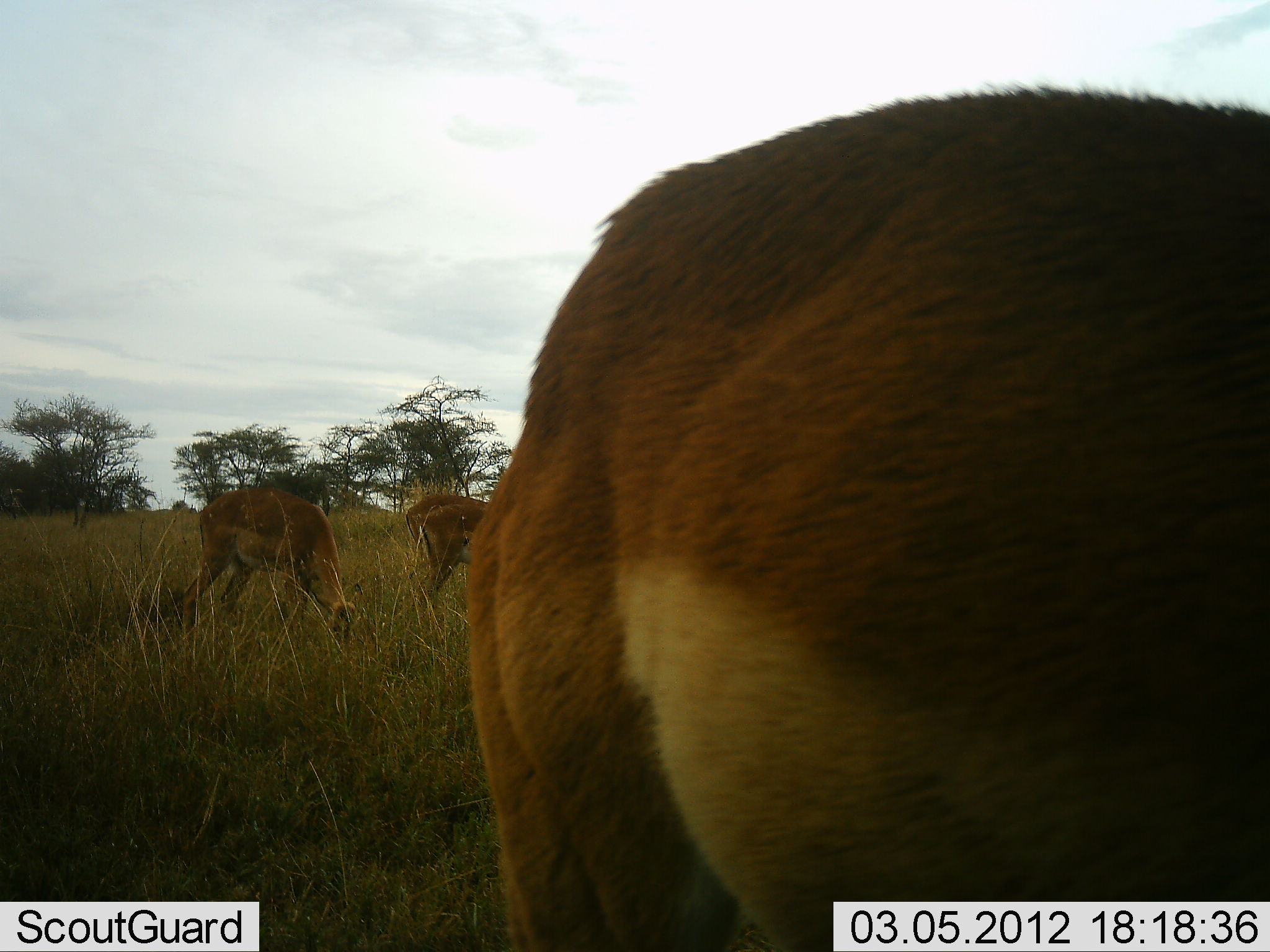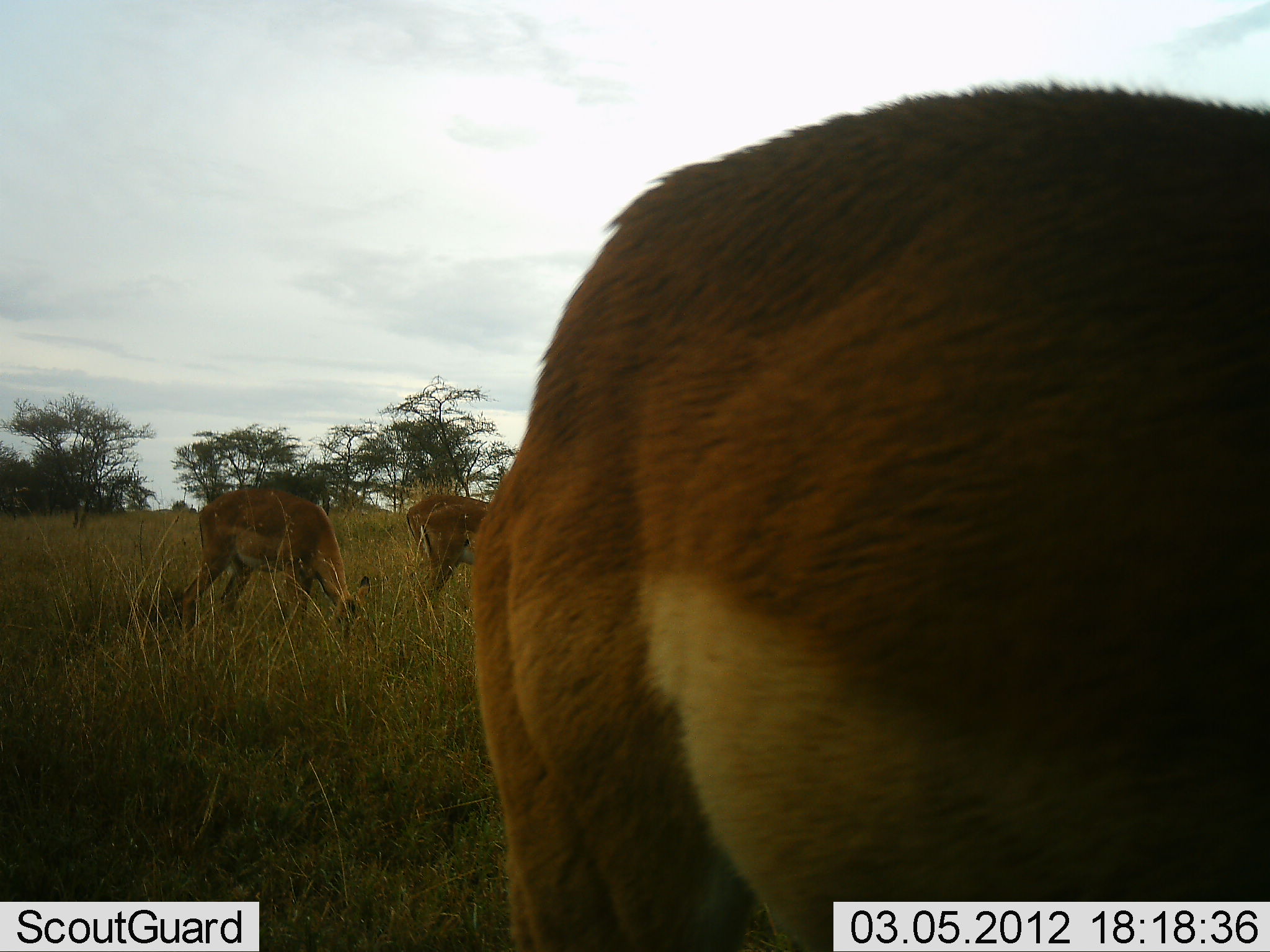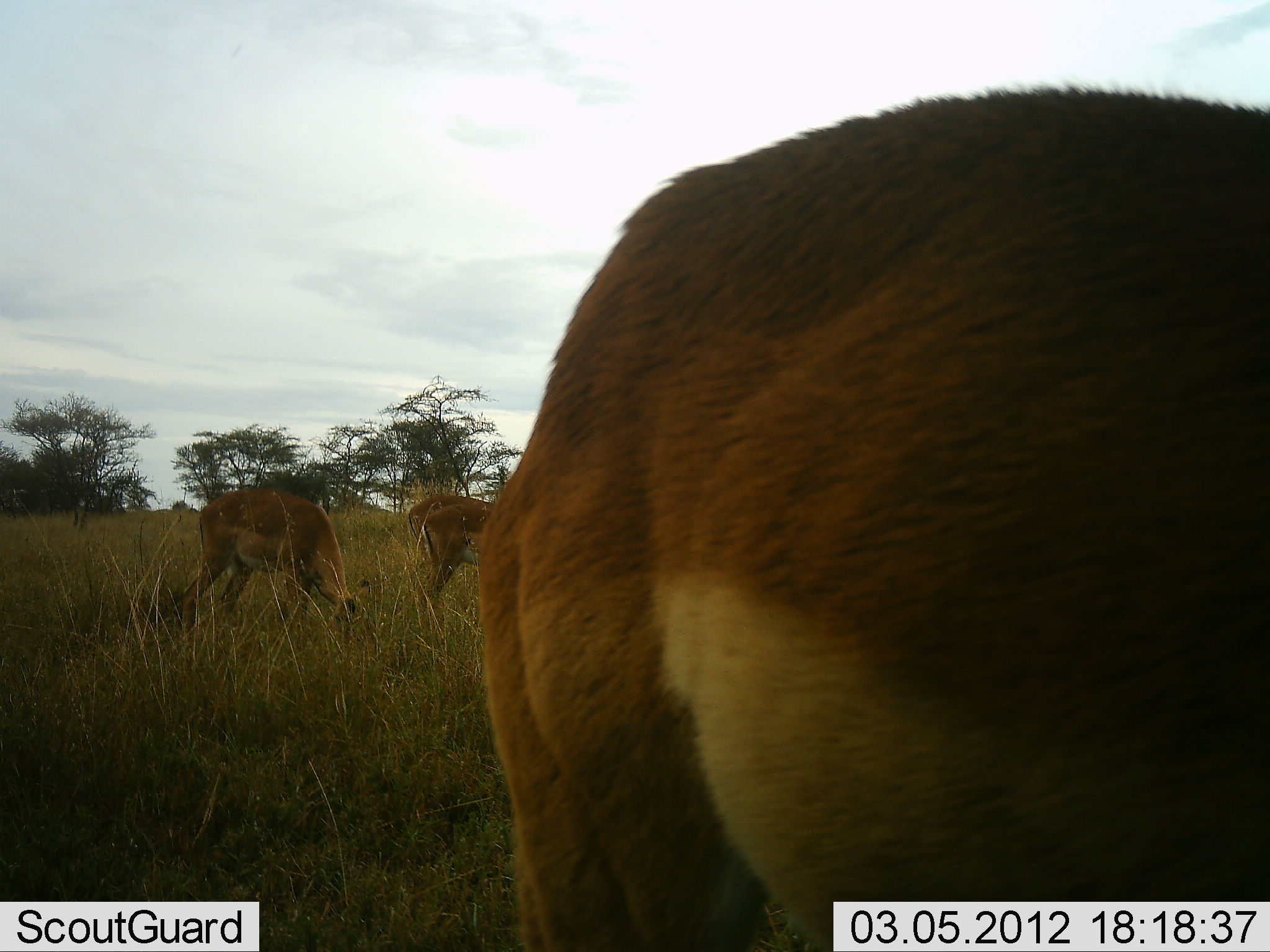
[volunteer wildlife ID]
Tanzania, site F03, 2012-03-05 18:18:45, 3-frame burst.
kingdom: Animalia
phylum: Chordata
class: Mammalia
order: Artiodactyla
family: Bovidae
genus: Aepyceros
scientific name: Aepyceros melampus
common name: impala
Impala (Aepyceros melampus), count 3. Behavior (volunteer vote fractions): standing 47%, resting 7%, moving 0%, interacting 0%. Young present (vote fraction): 0%. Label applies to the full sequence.